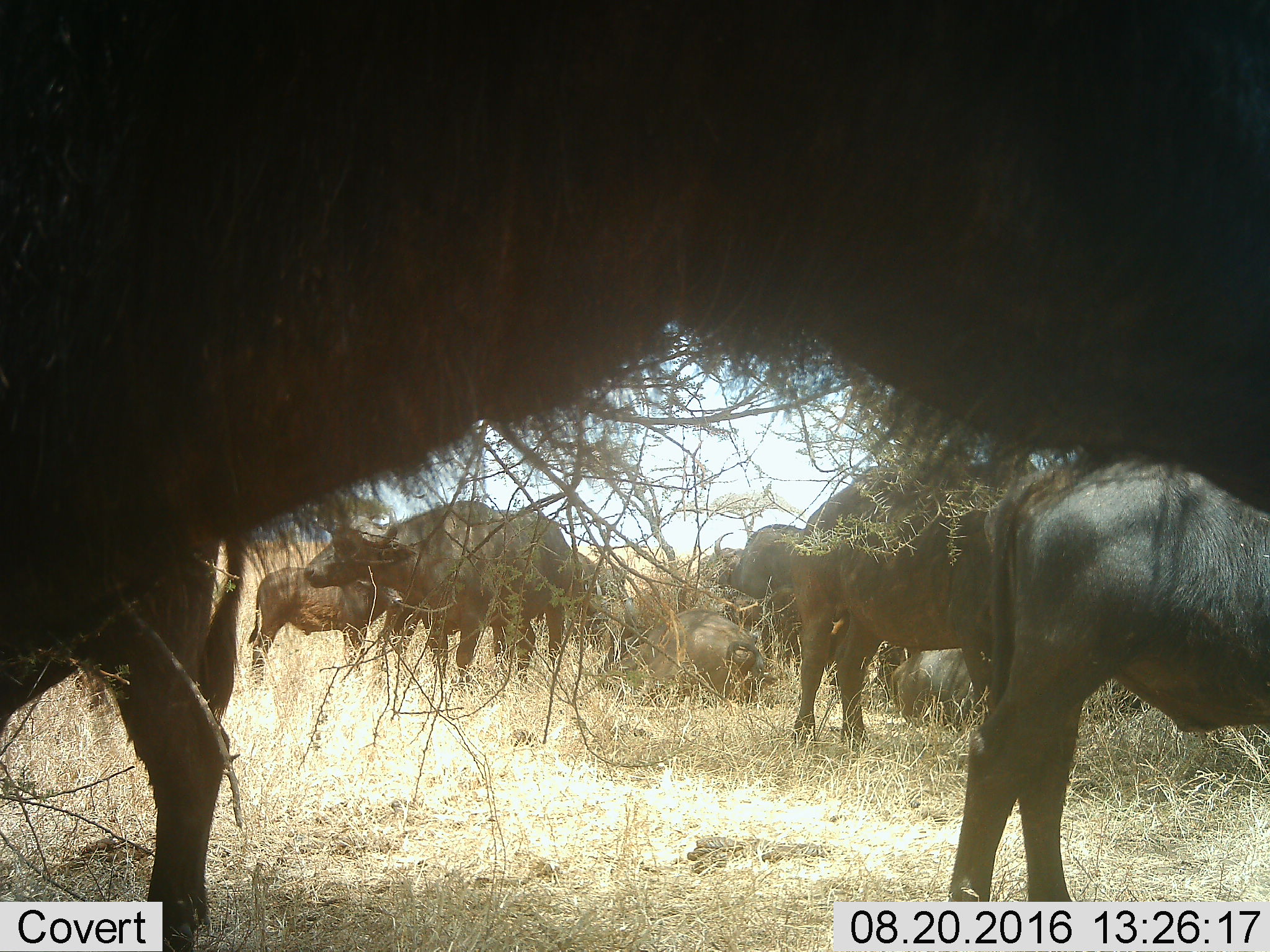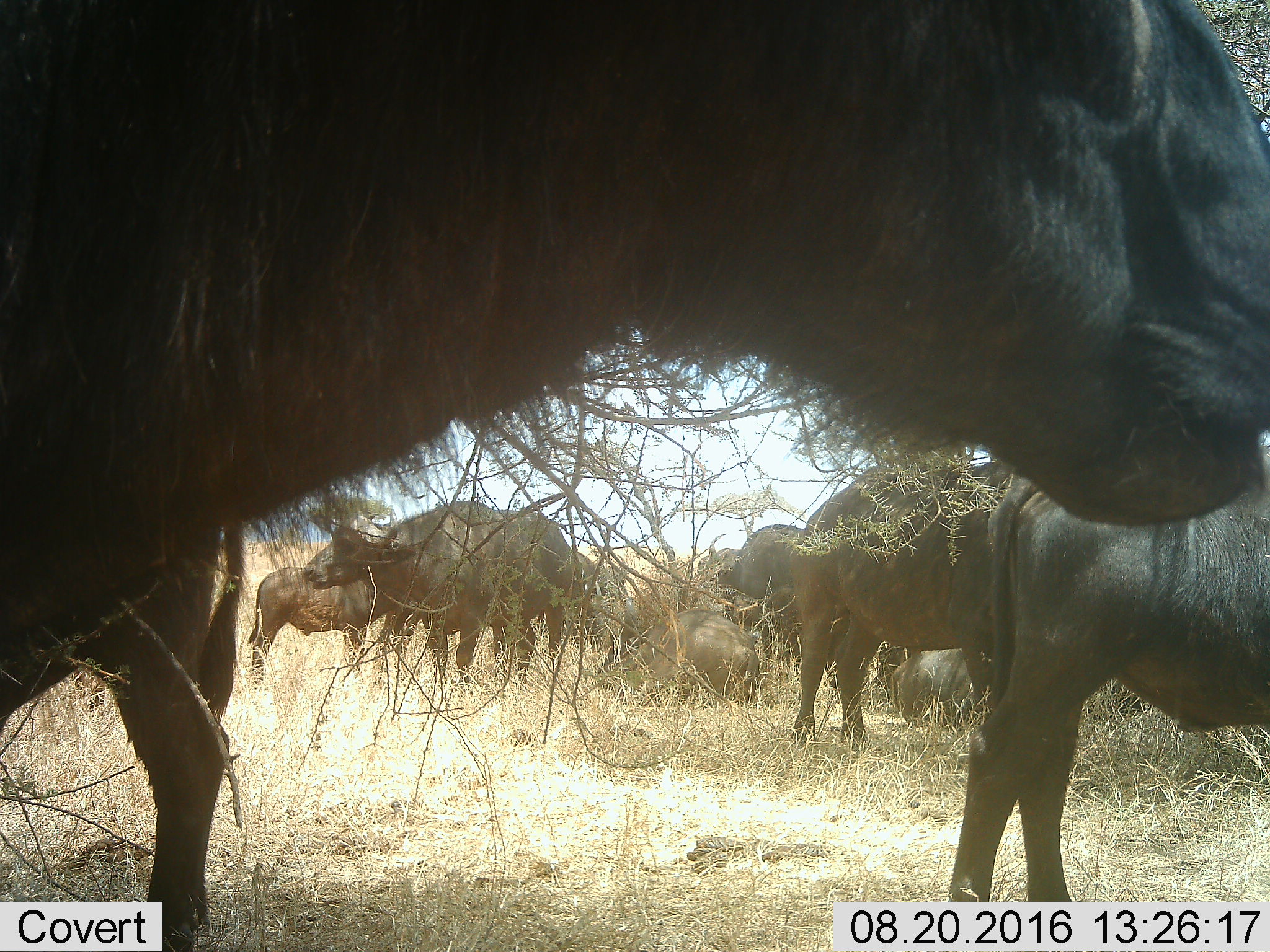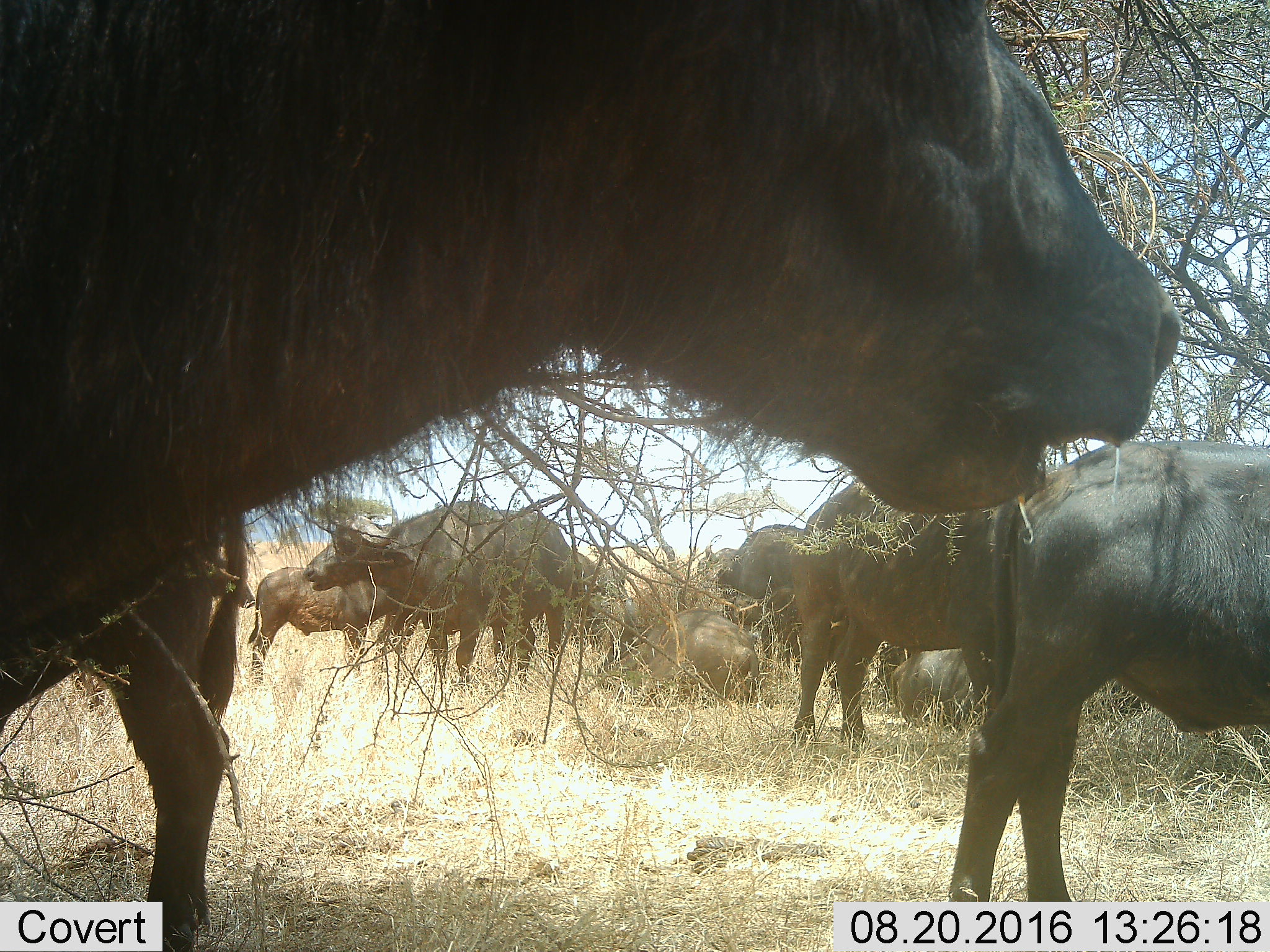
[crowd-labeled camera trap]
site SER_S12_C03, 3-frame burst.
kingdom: Animalia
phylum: Chordata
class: Mammalia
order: Artiodactyla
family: Bovidae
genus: Syncerus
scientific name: Syncerus caffer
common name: african buffalo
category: buffalo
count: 8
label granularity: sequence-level